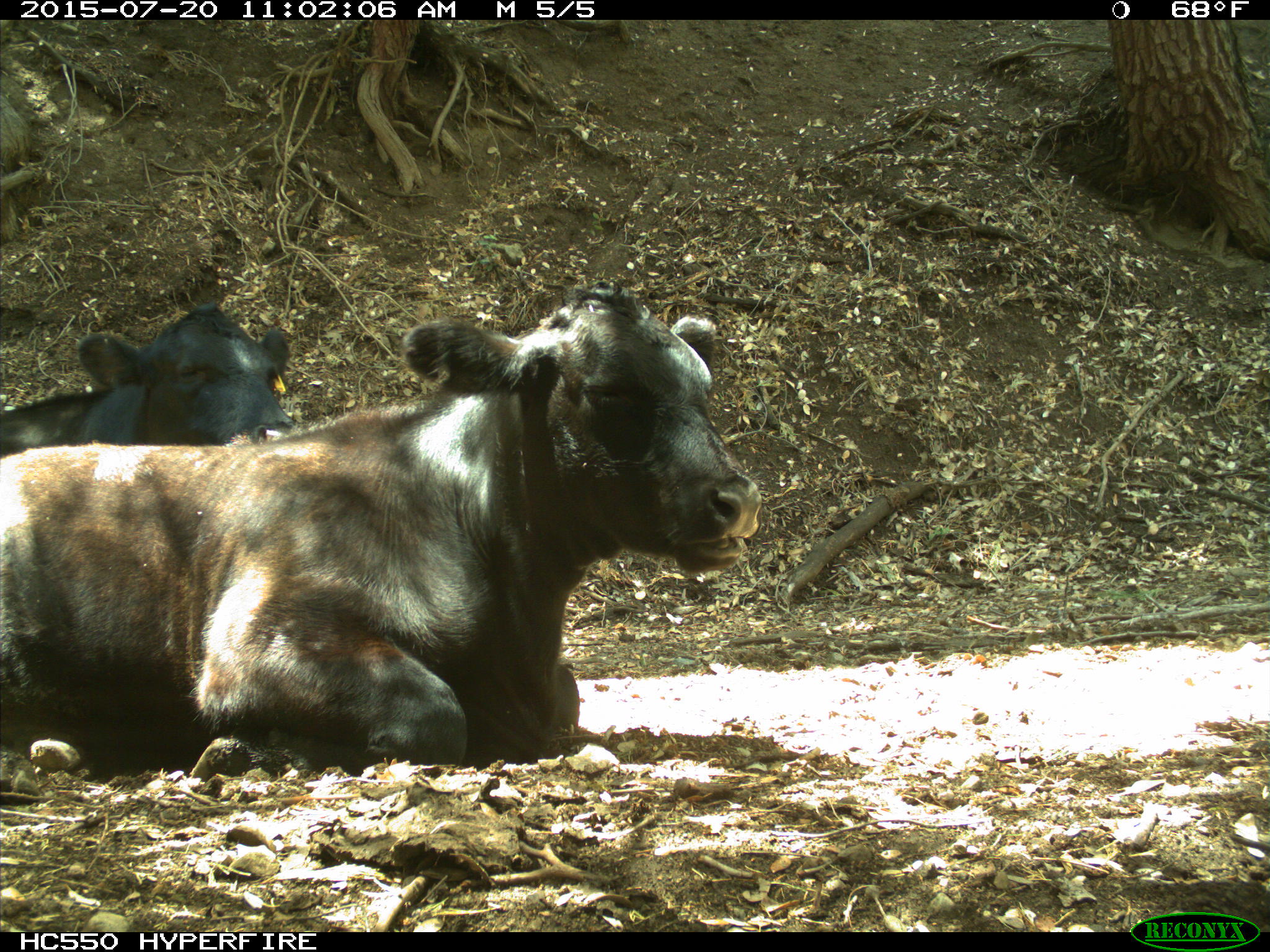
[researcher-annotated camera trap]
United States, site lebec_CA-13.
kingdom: Animalia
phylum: Chordata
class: Mammalia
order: Artiodactyla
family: Bovidae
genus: Bos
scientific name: Bos taurus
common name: domestic cow